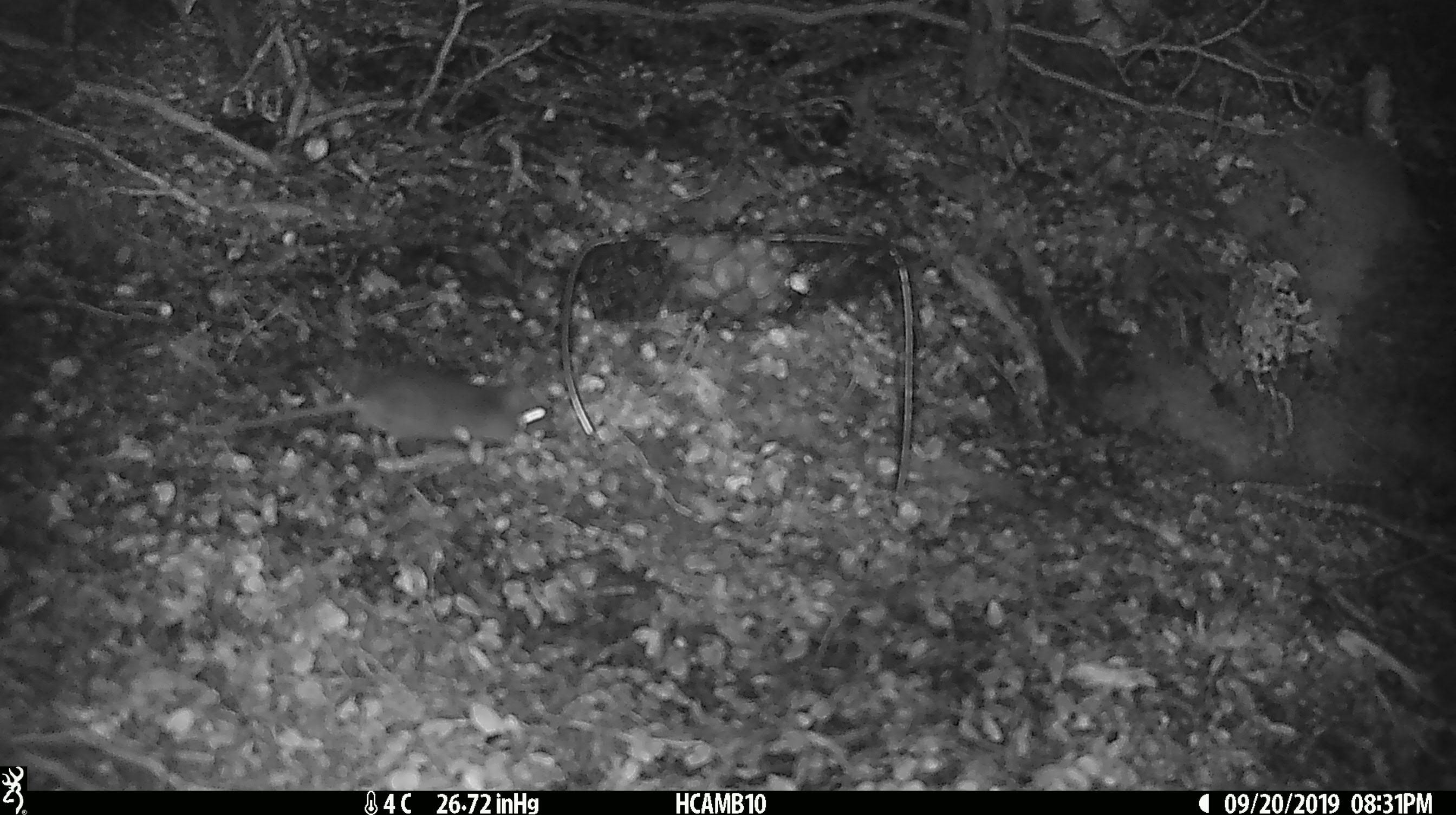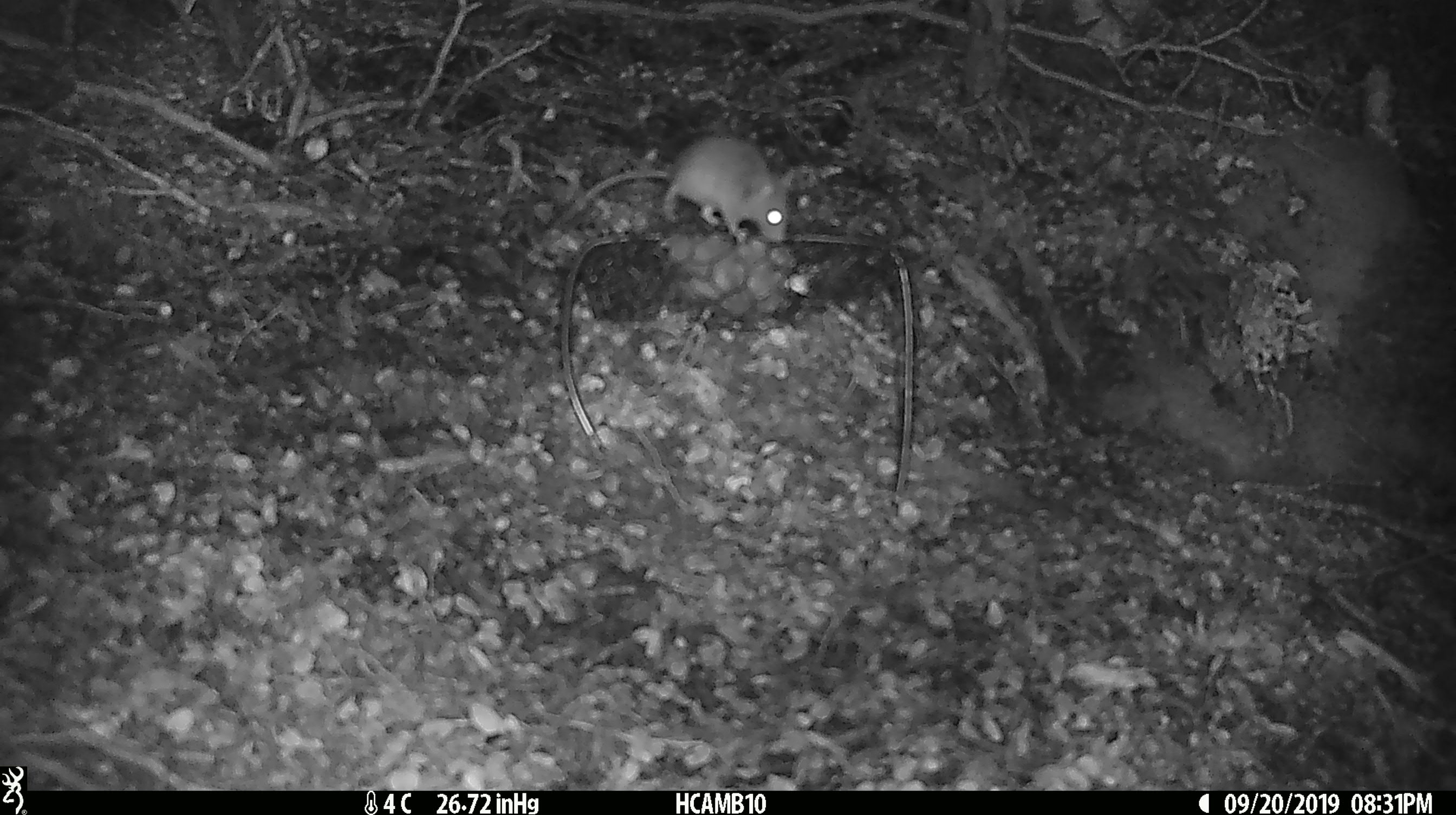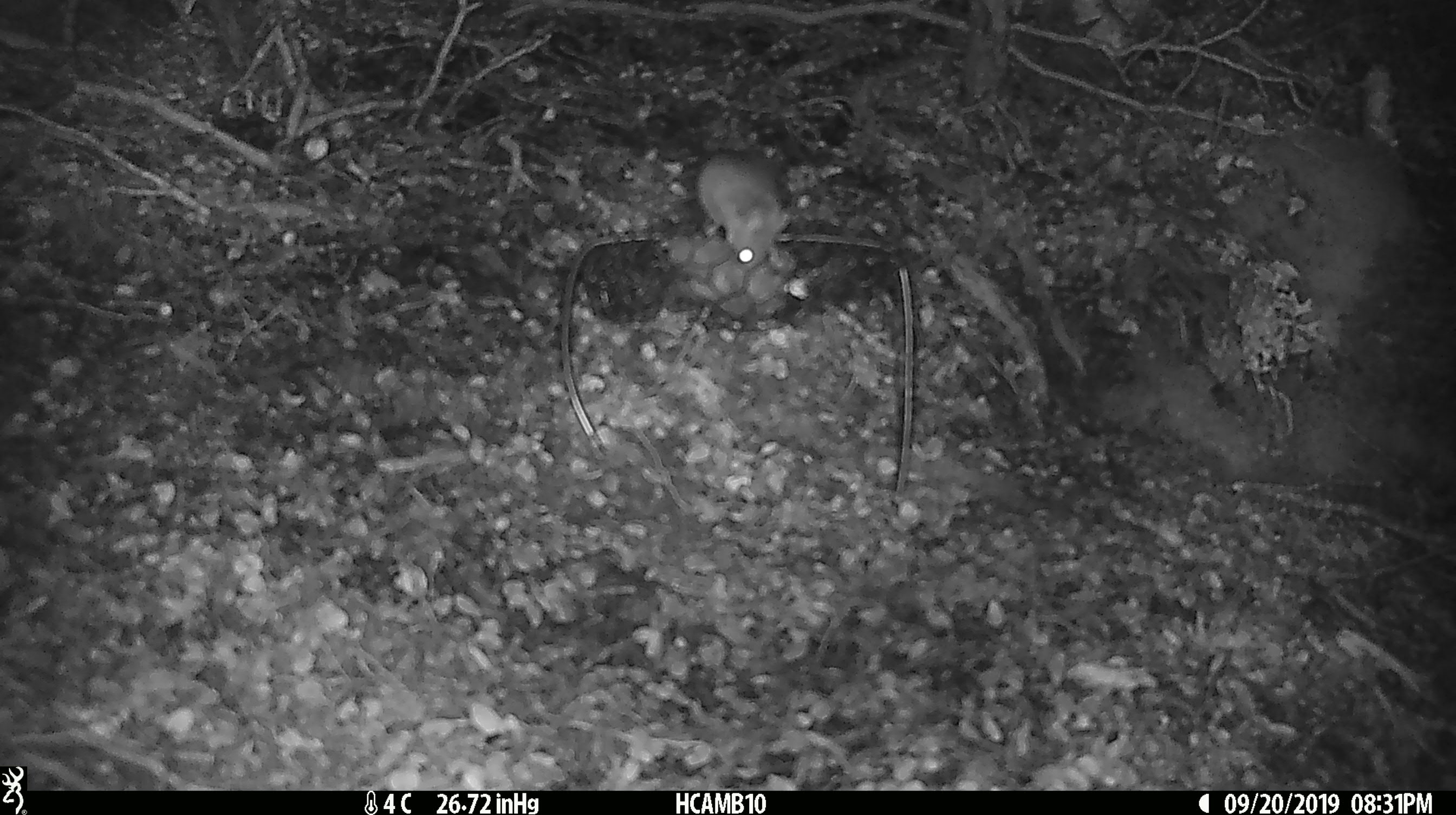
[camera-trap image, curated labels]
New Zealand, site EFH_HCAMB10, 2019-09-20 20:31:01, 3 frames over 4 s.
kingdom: Animalia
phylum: Chordata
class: Mammalia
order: Rodentia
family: Muridae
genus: Mus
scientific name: Mus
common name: mouse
Mouse (Mus).